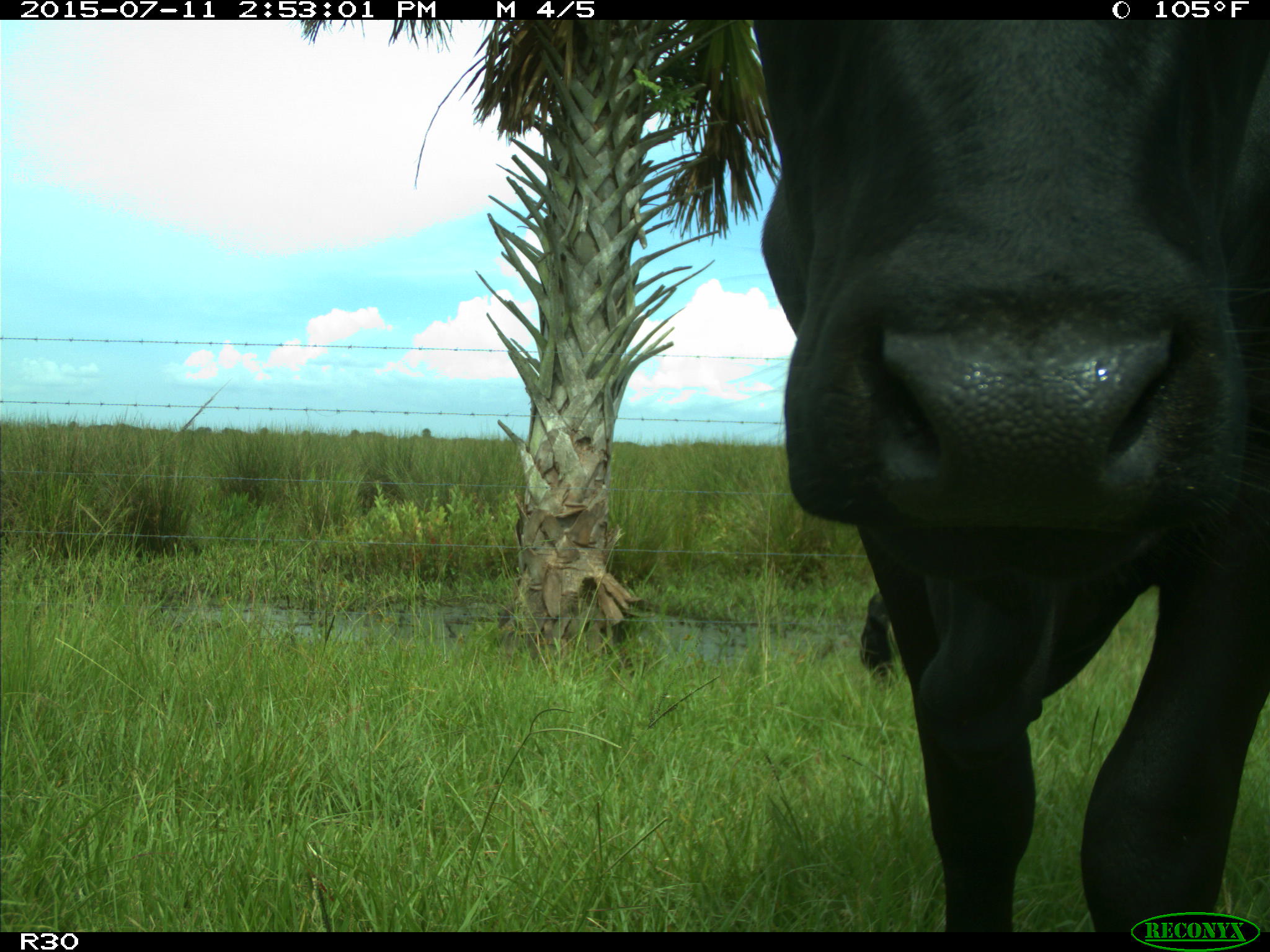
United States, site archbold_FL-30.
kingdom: Animalia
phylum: Chordata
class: Mammalia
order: Artiodactyla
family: Bovidae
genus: Bos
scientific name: Bos taurus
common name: domestic cow